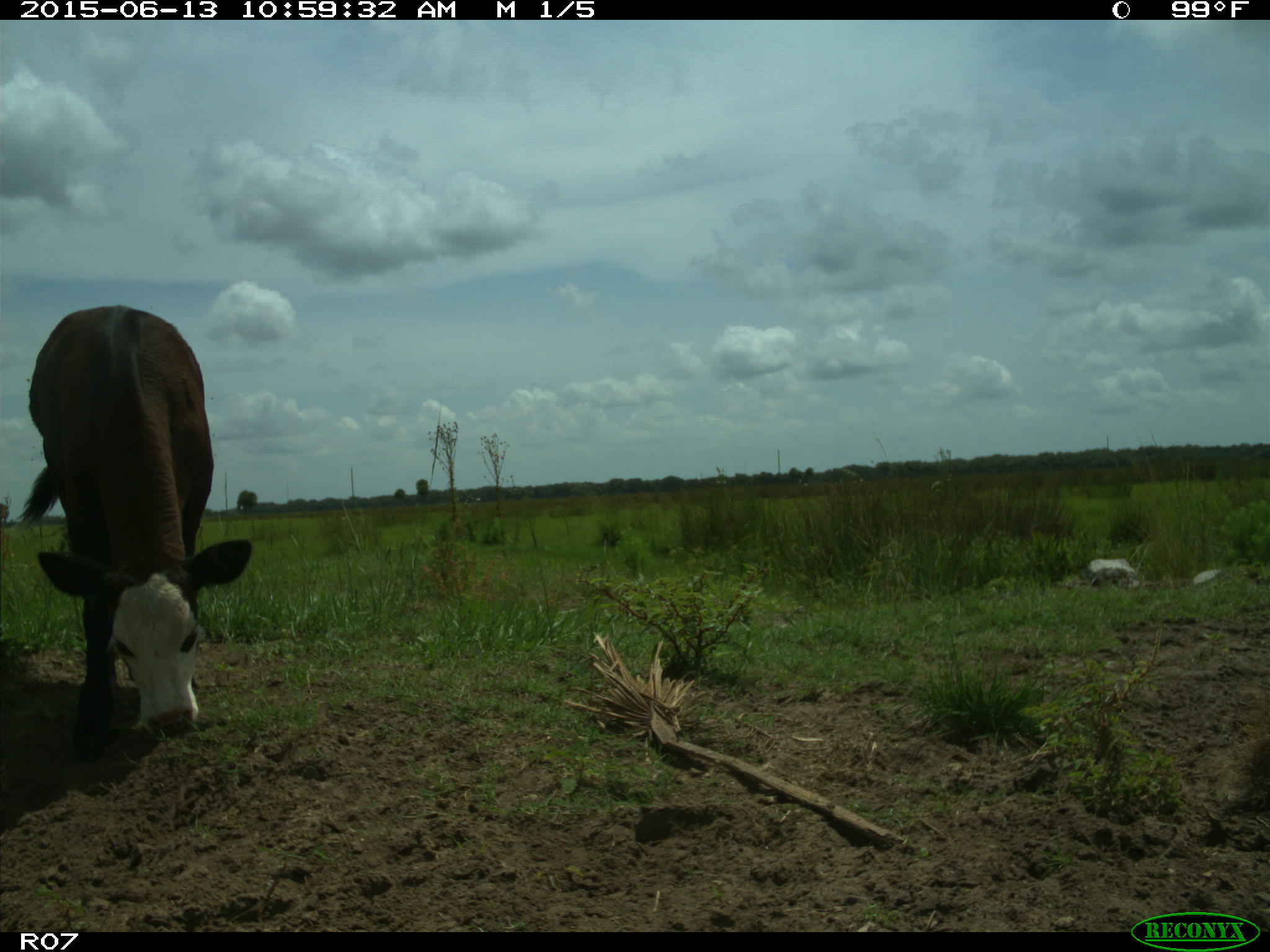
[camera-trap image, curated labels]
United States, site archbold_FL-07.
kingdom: Animalia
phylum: Chordata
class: Mammalia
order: Artiodactyla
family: Bovidae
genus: Bos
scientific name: Bos taurus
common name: domestic cow